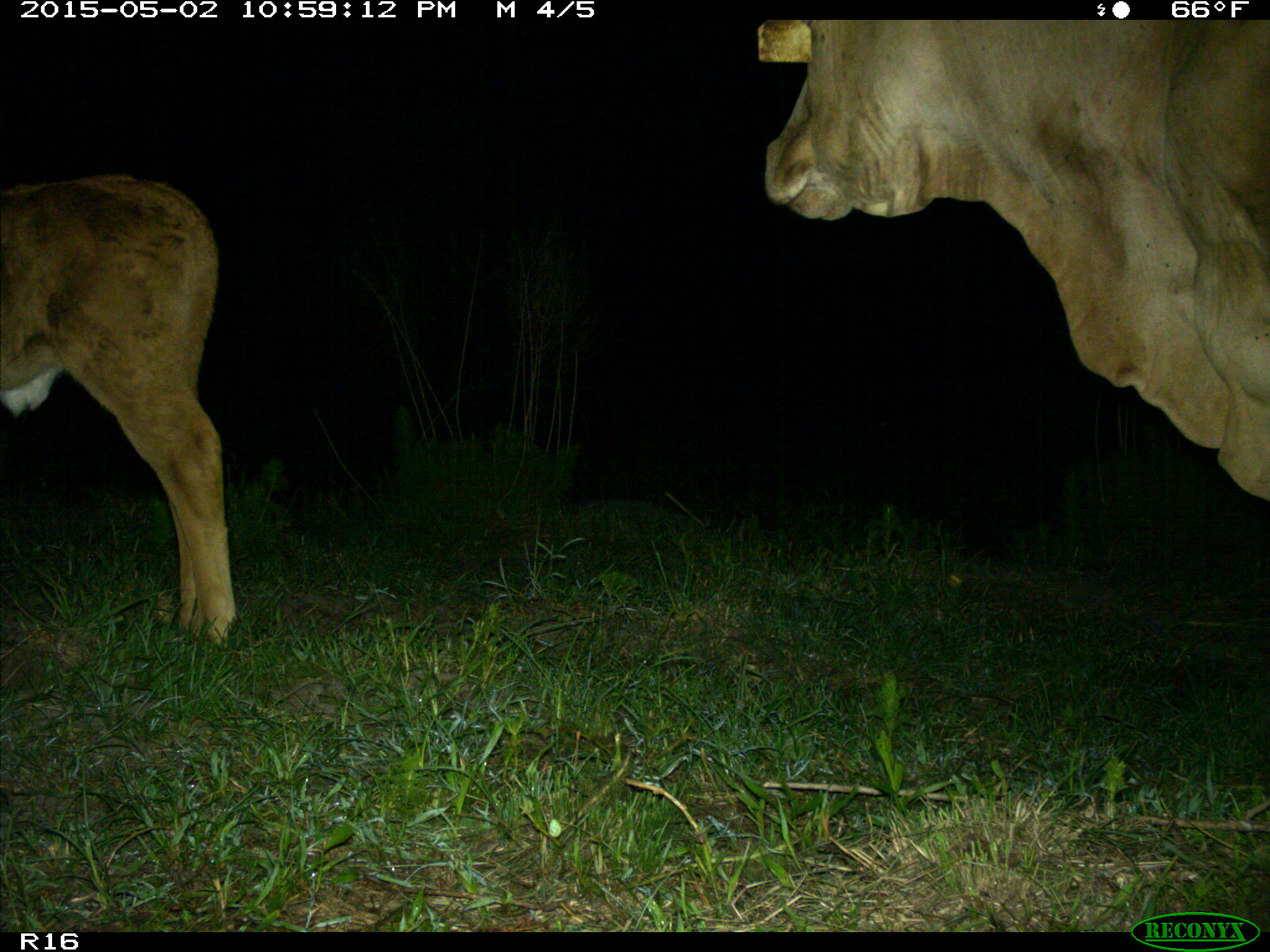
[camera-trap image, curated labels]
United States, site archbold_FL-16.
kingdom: Animalia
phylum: Chordata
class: Mammalia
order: Artiodactyla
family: Bovidae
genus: Bos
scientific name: Bos taurus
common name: domestic cow